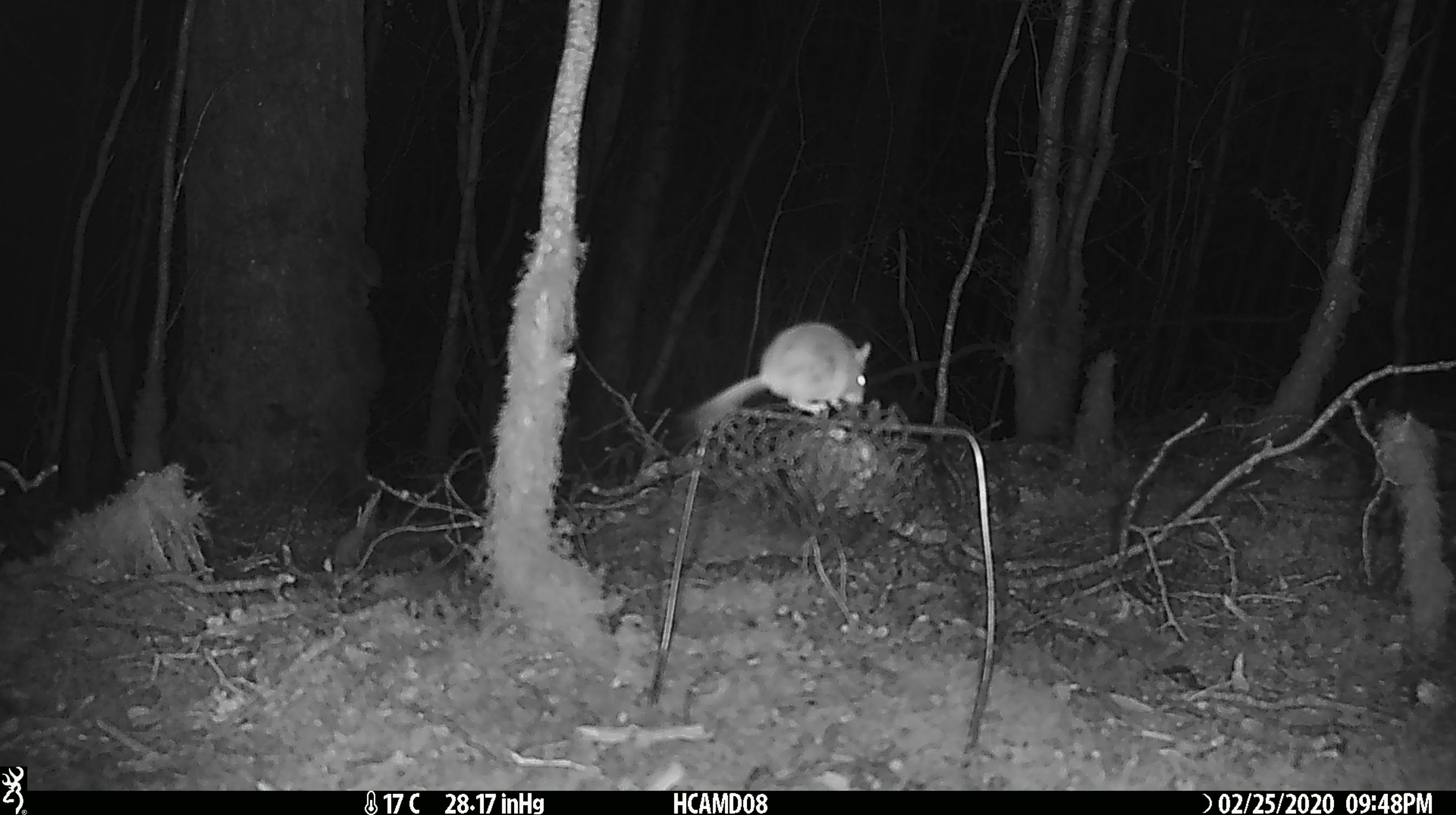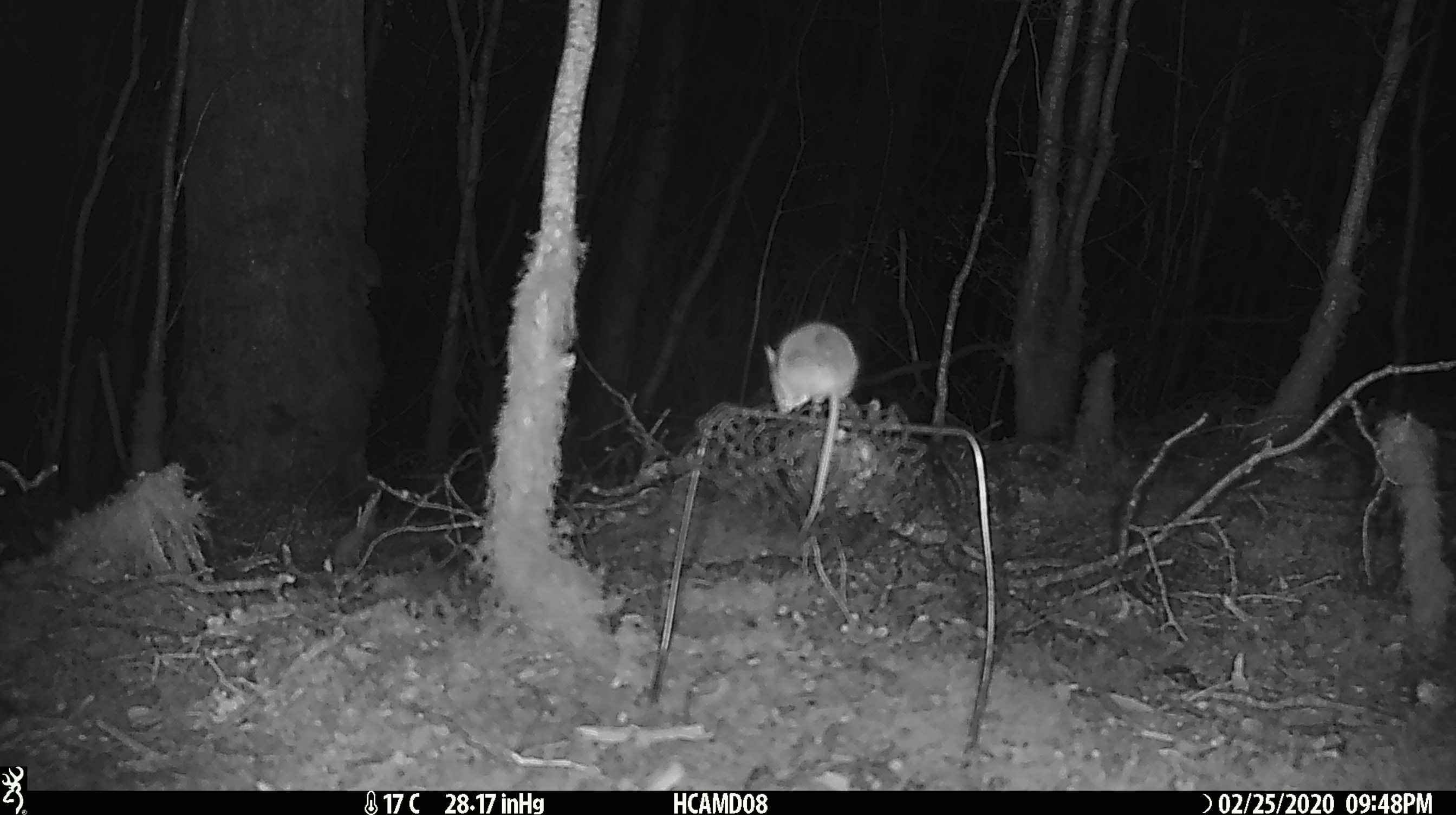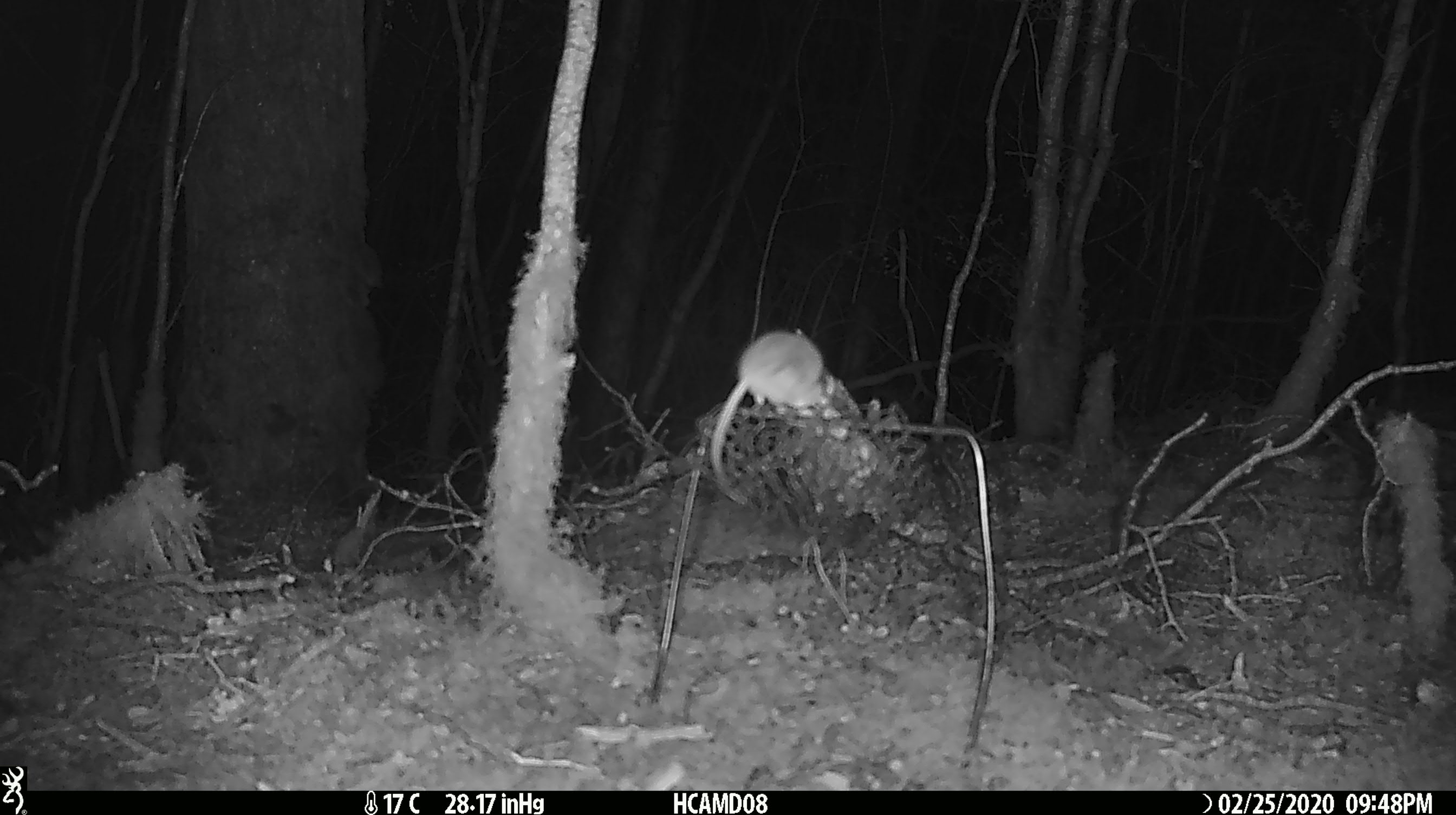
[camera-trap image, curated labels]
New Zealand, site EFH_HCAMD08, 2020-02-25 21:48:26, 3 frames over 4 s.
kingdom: Animalia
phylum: Chordata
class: Mammalia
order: Rodentia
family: Muridae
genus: Mus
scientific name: Mus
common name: mouse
Mouse (Mus).